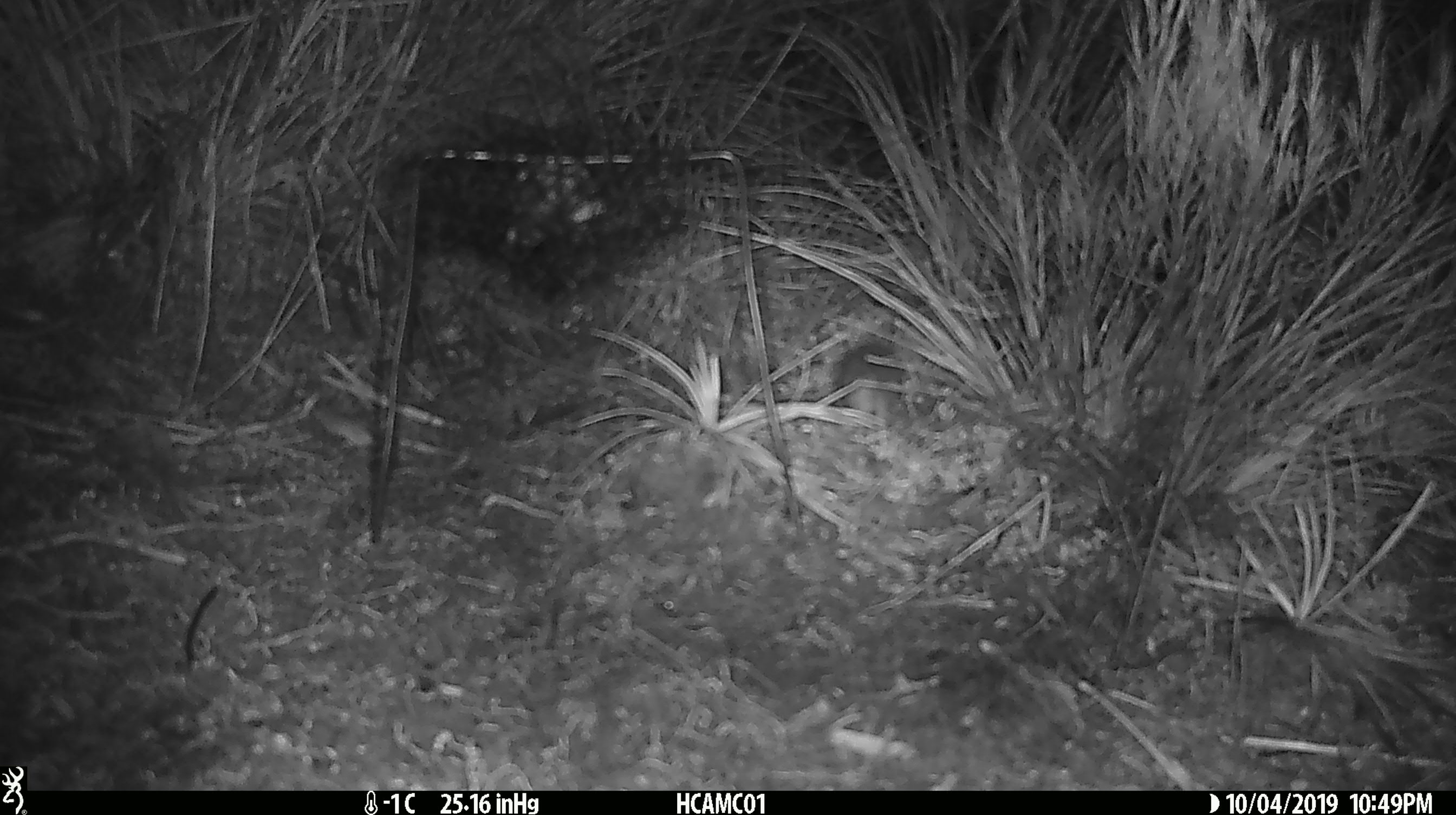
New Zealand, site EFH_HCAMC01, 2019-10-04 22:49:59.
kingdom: Animalia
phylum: Chordata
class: Mammalia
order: Rodentia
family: Muridae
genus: Mus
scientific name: Mus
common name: mouse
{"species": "mouse (Mus)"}